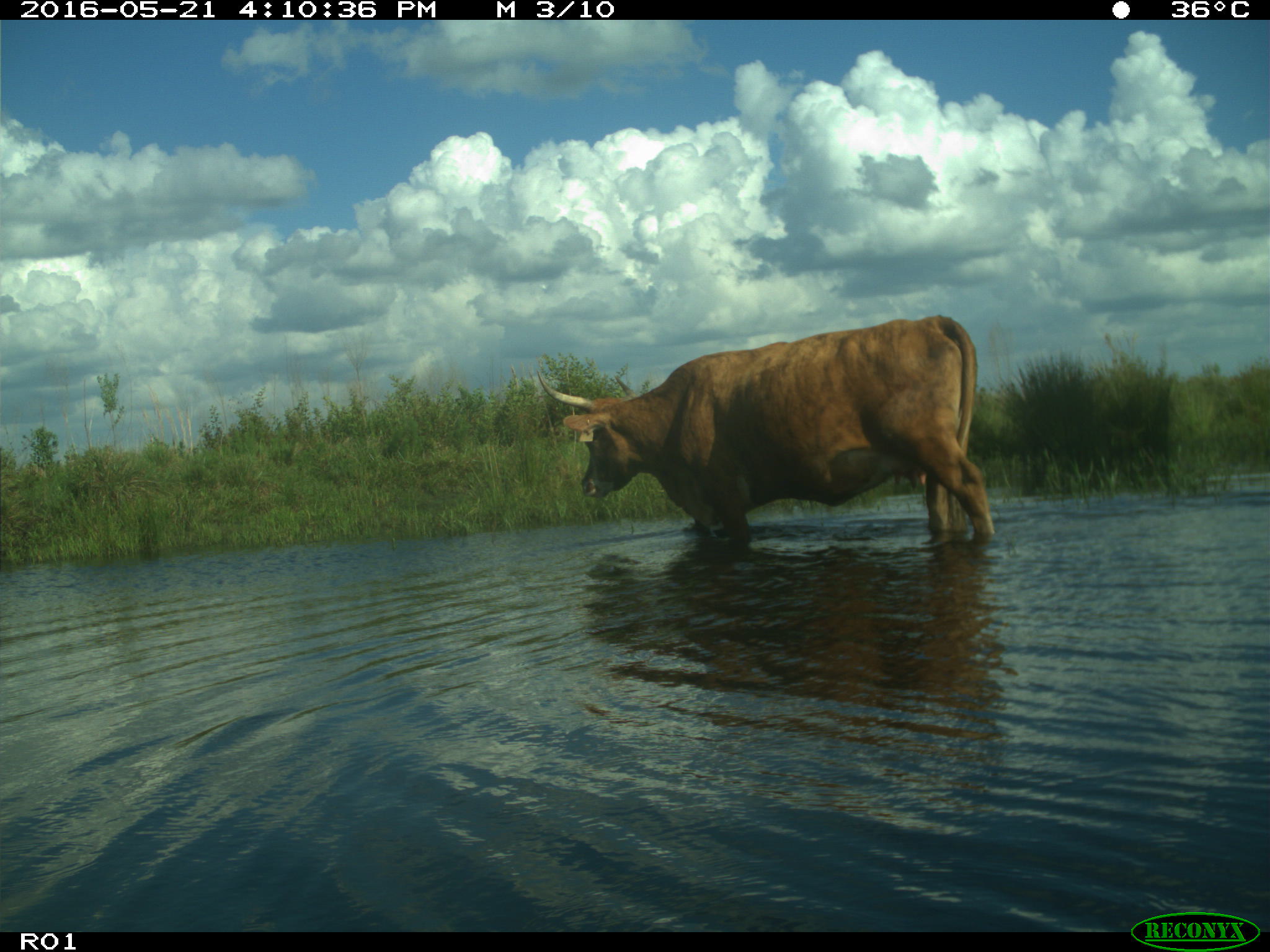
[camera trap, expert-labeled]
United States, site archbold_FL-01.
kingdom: Animalia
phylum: Chordata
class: Mammalia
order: Artiodactyla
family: Bovidae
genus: Bos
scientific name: Bos taurus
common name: domestic cow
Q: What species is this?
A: Bos taurus (domestic cow).